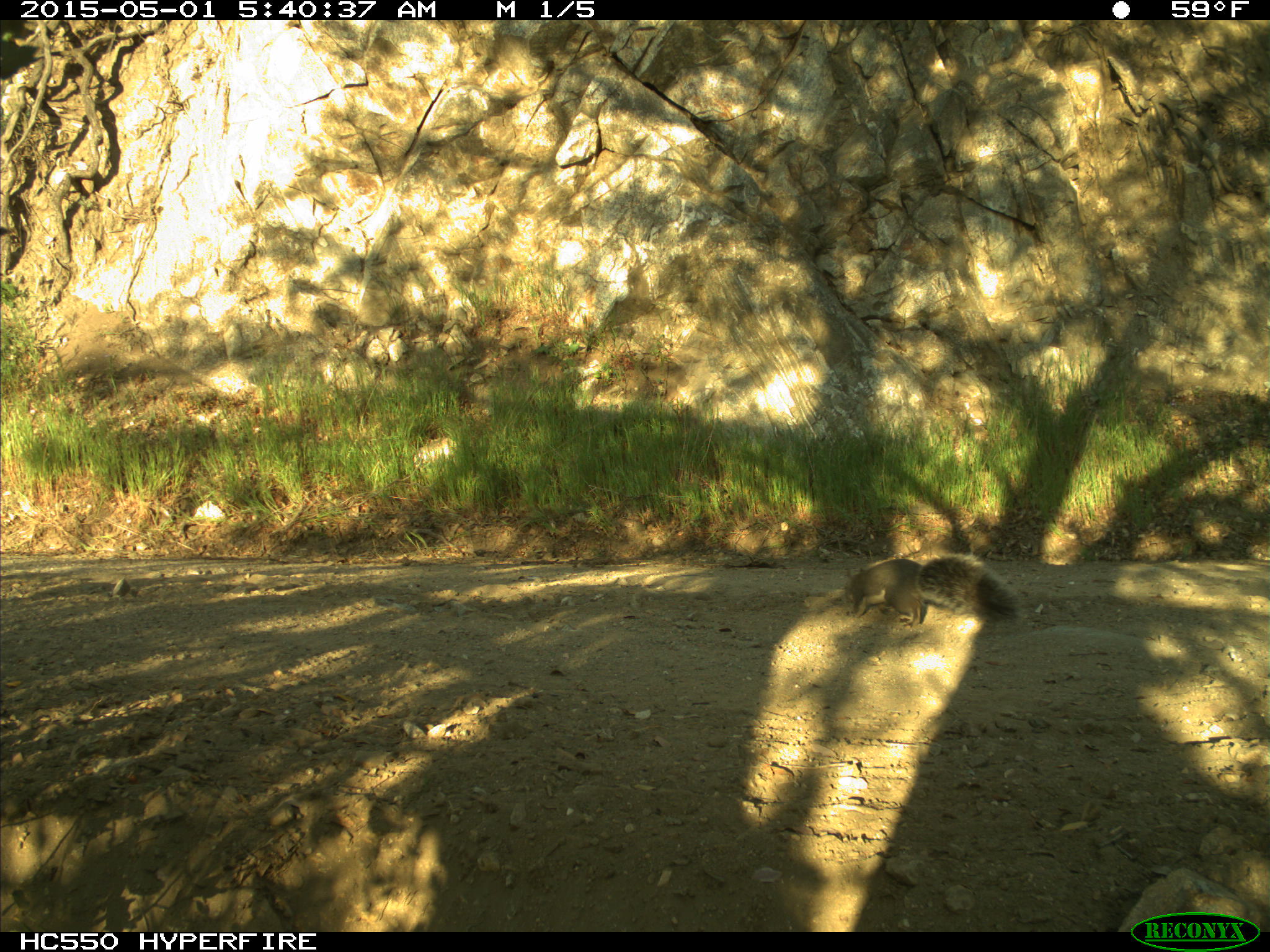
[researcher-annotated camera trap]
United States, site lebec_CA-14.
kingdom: Animalia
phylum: Chordata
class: Mammalia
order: Rodentia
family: Sciuridae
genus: Sciurus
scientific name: Sciurus carolinensis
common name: eastern gray squirrel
Sciurus carolinensis (eastern gray squirrel).